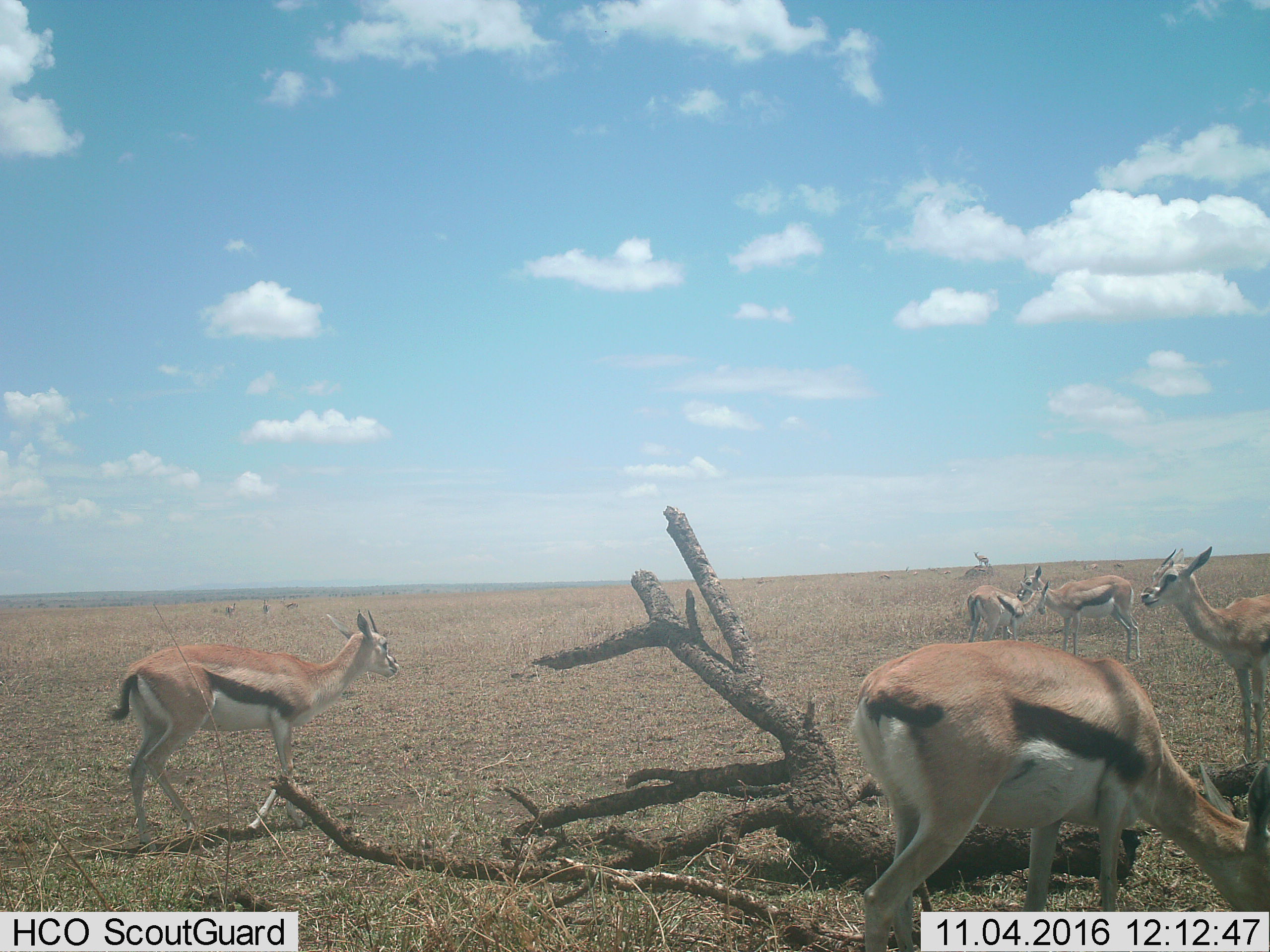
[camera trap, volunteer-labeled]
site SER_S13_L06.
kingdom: Animalia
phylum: Chordata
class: Mammalia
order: Artiodactyla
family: Bovidae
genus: Eudorcas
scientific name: Eudorcas thomsonii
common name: thomson's gazelle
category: gazellethomsons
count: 9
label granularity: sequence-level